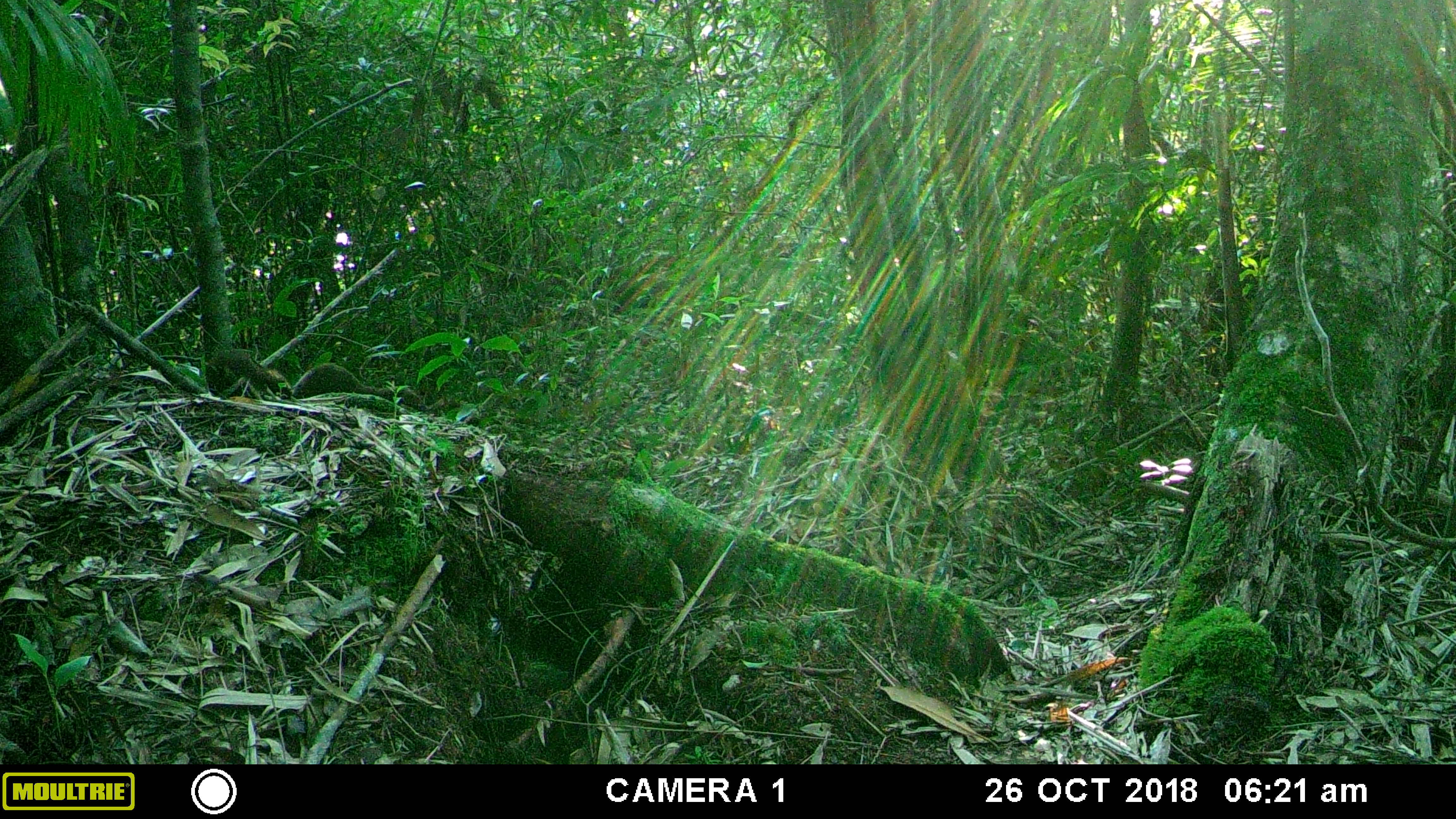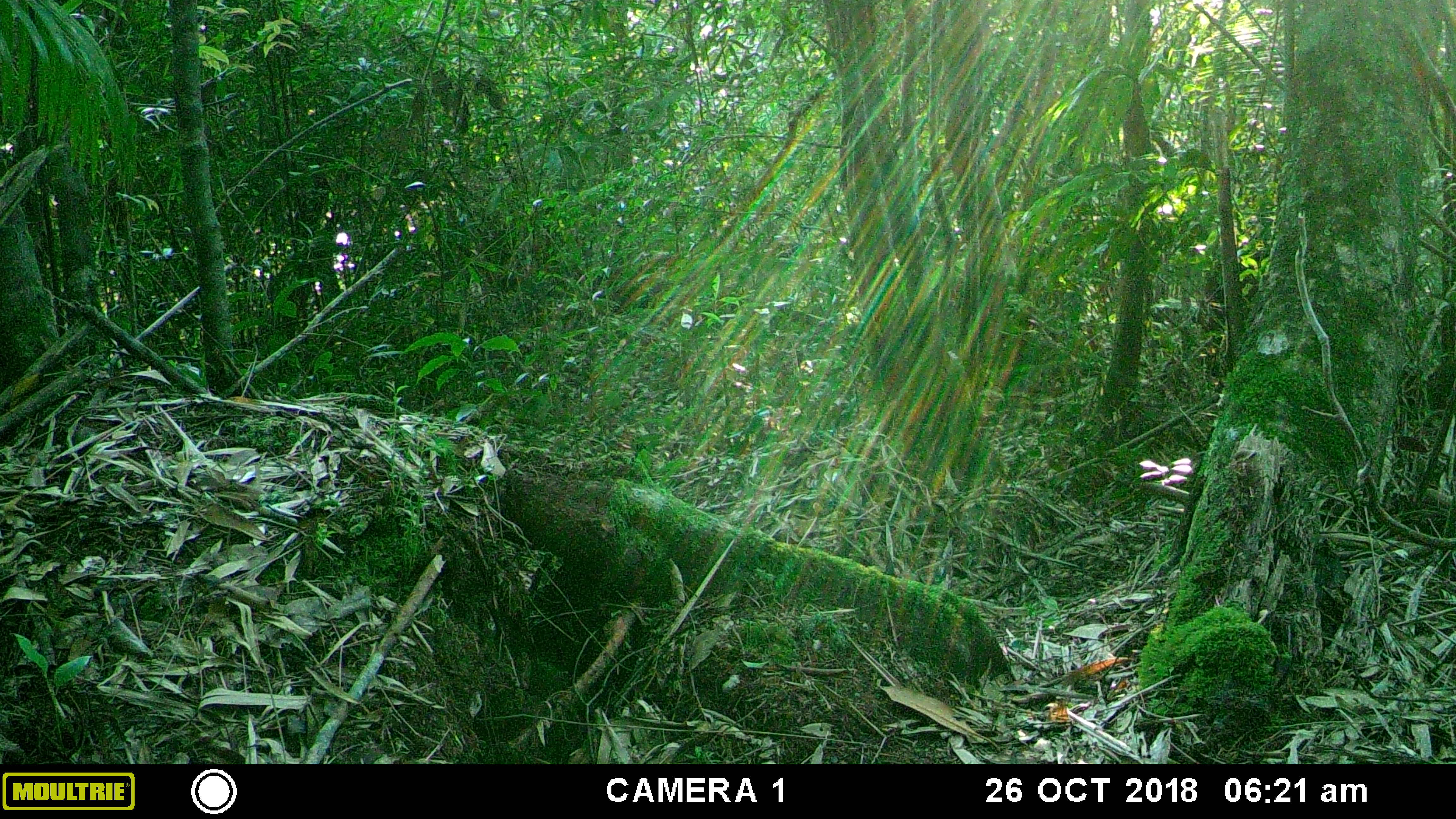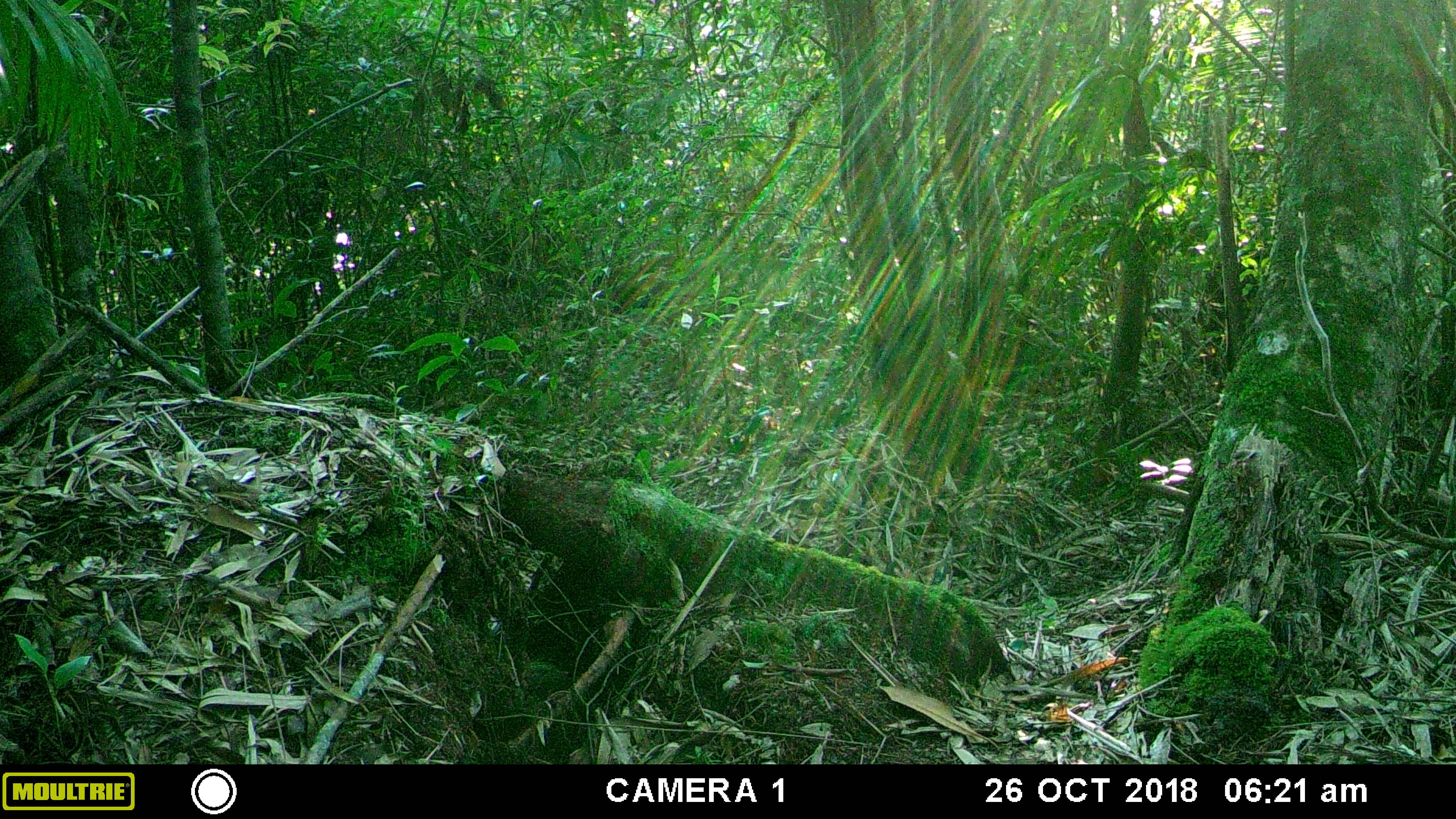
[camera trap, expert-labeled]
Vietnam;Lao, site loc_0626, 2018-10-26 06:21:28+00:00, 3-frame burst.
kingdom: Animalia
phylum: Chordata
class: Mammalia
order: Carnivora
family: Mustelidae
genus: Mustela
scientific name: Mustela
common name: weasel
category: unidentified weasel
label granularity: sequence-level